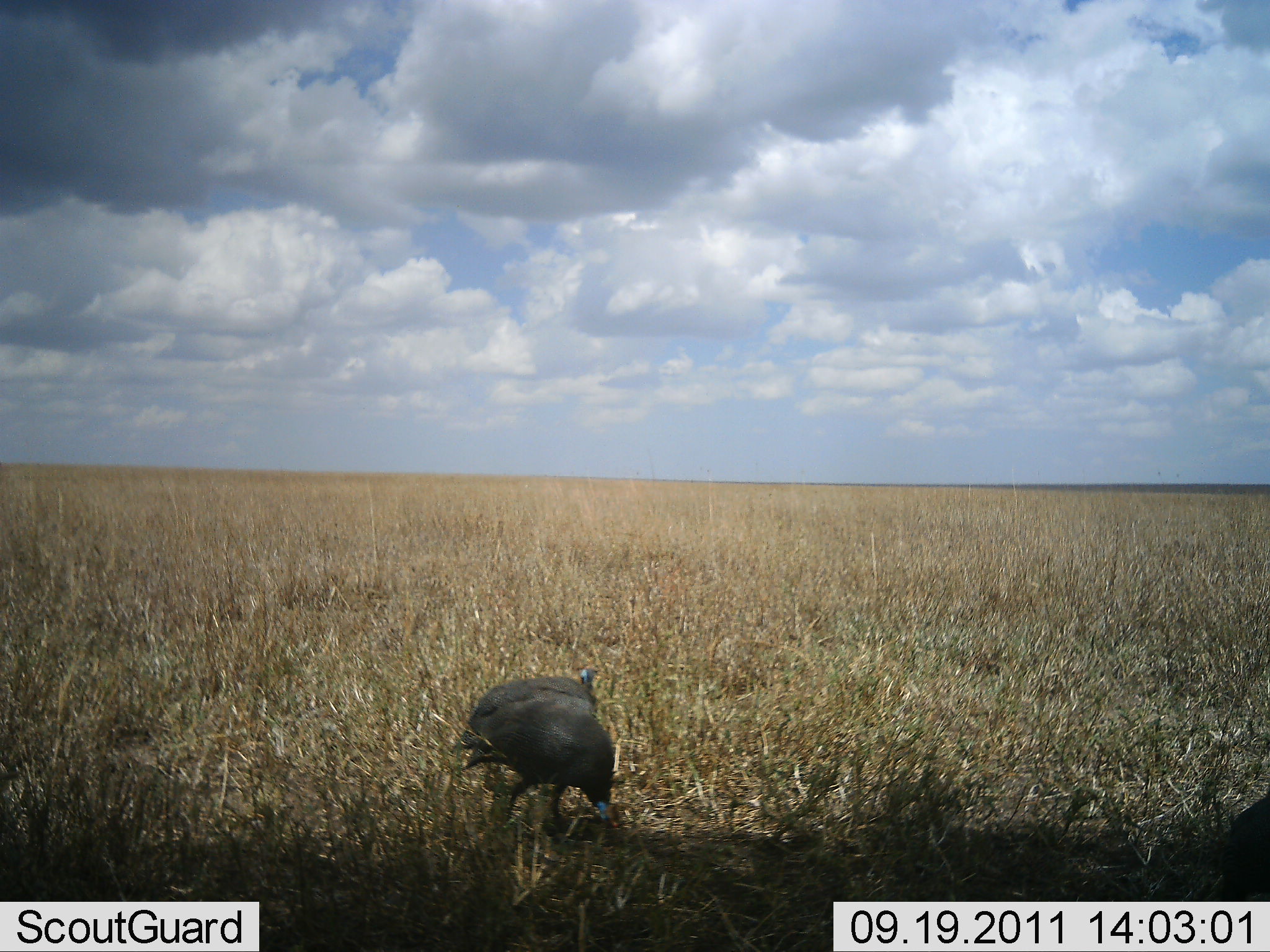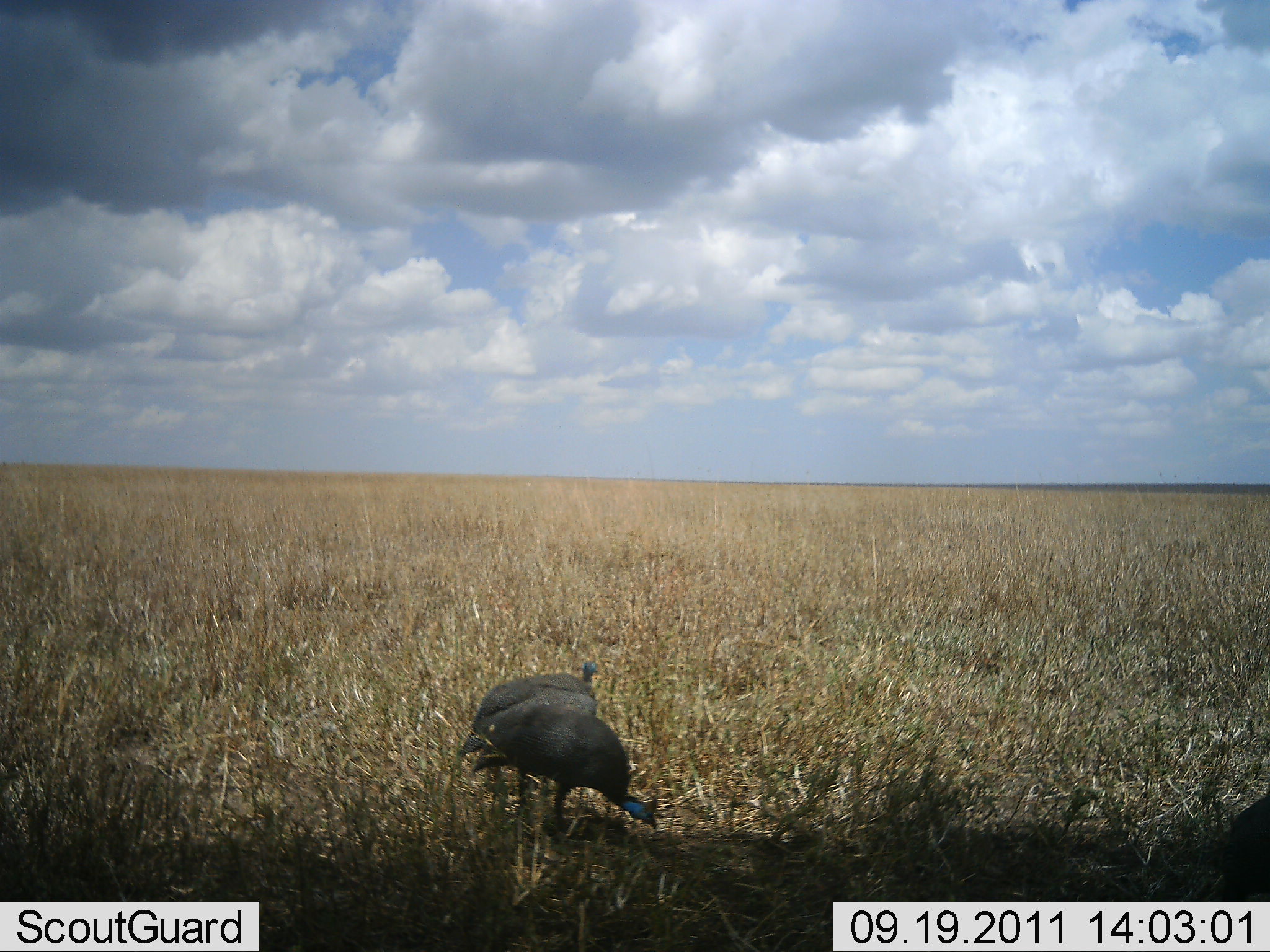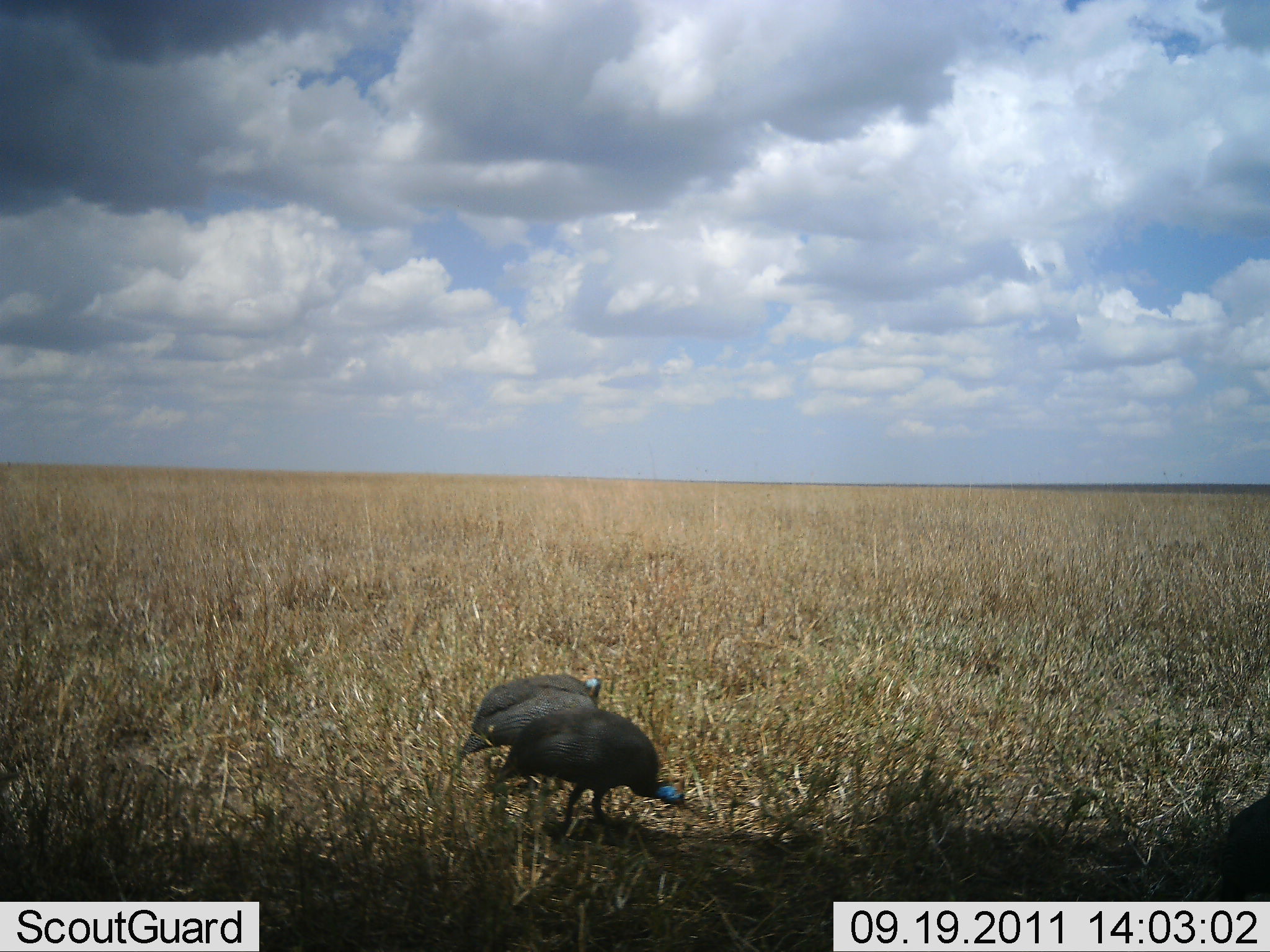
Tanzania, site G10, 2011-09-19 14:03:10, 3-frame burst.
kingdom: Animalia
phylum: Chordata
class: Aves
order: Galliformes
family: Numididae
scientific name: Numididae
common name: guinea fowl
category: guineafowl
Guineafowl (guinea fowl) (Numididae), count 2. Behavior (volunteer vote fractions): standing 53%, resting 0%, moving 27%, interacting 0%. Young present (vote fraction): 0%. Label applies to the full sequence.